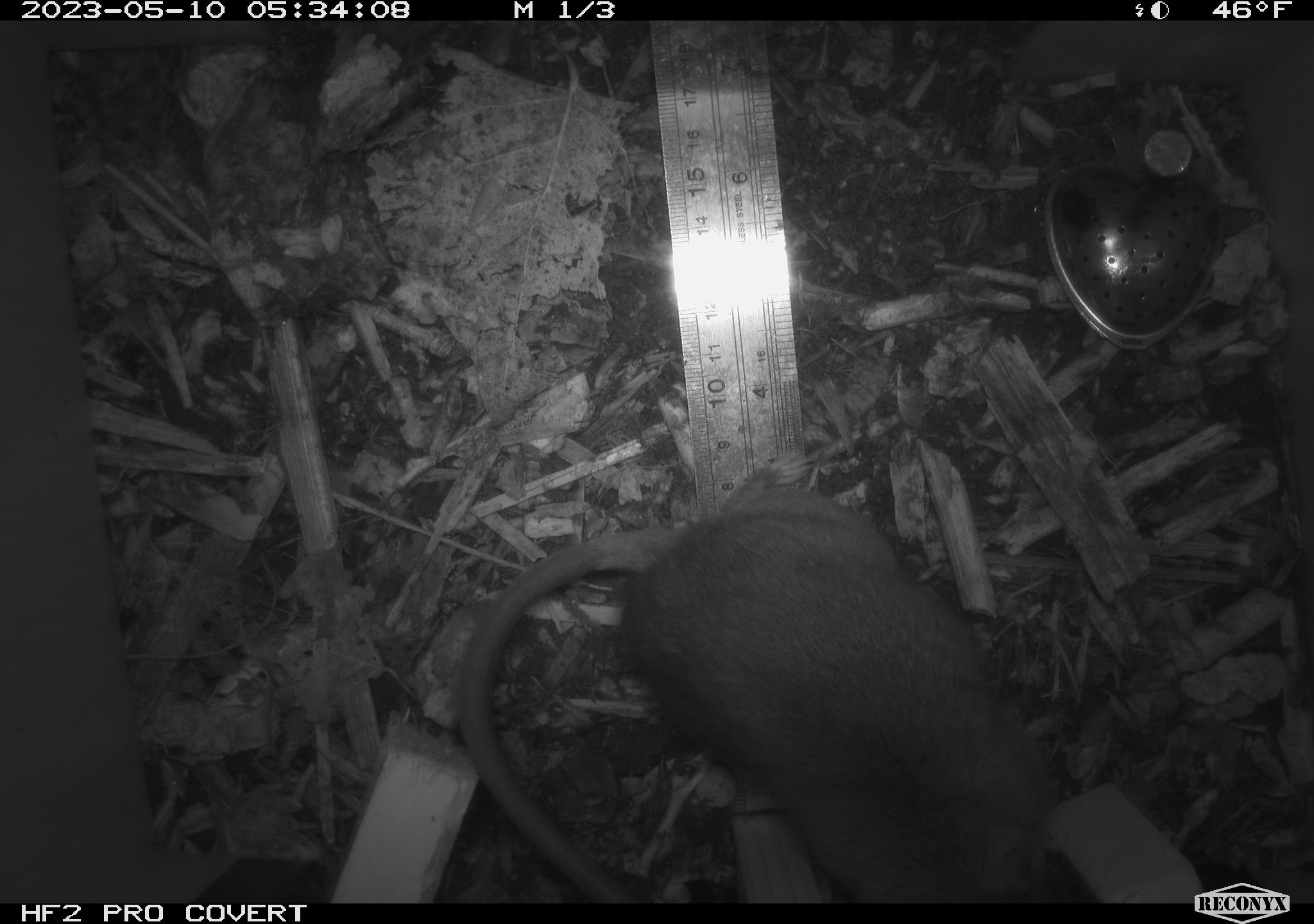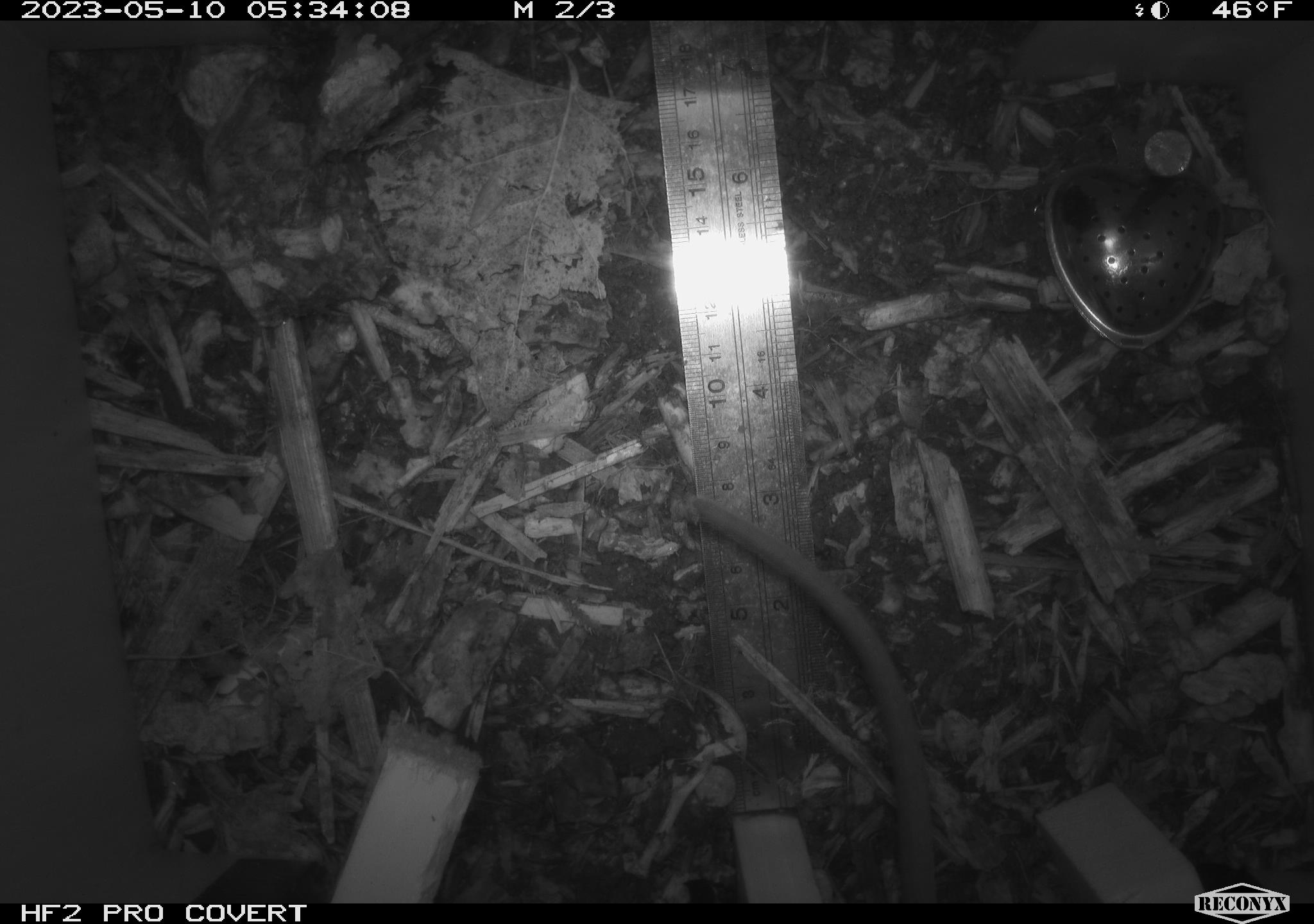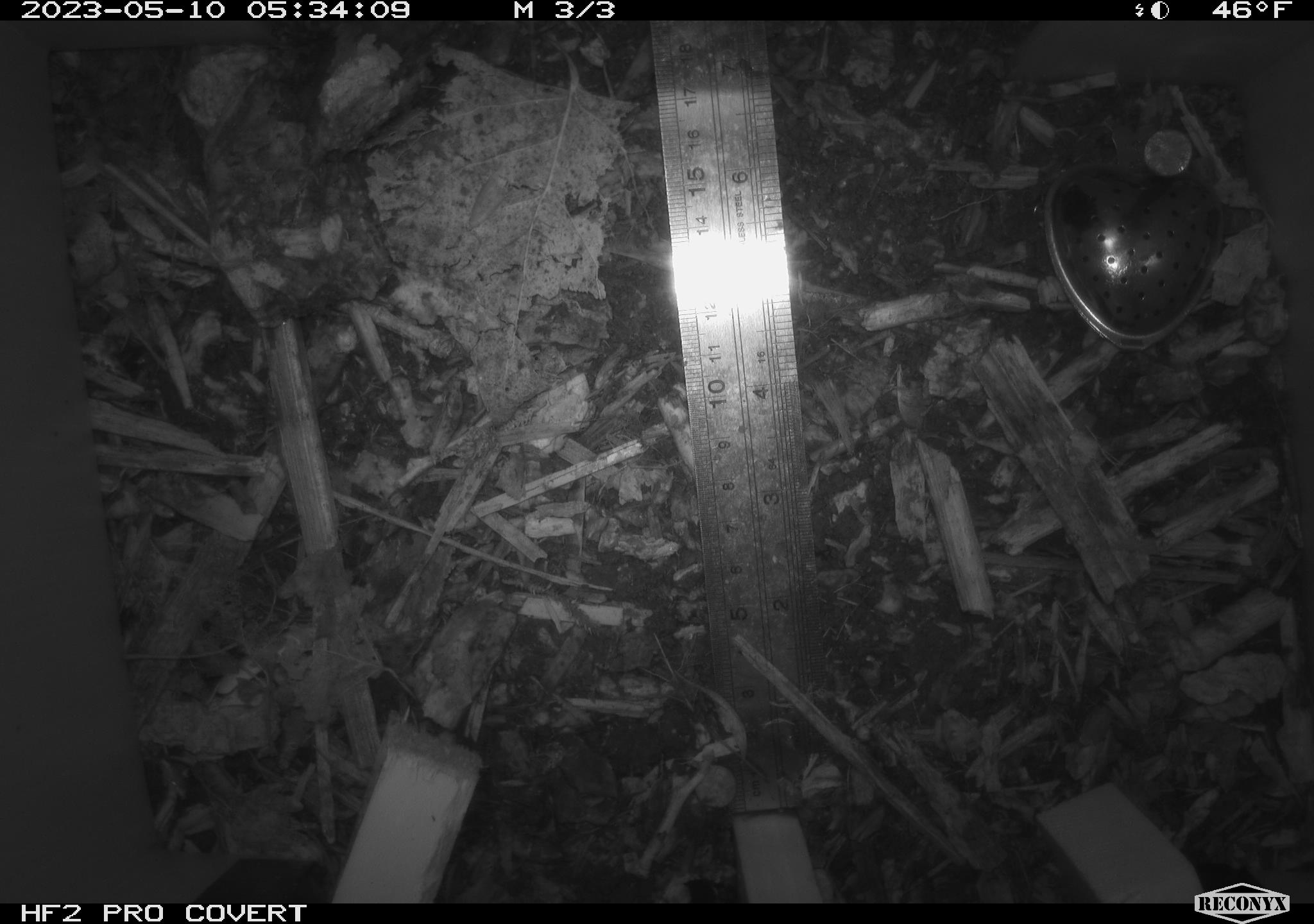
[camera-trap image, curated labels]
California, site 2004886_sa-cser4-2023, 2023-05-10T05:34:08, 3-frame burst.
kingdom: Animalia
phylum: Chordata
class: Mammalia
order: Rodentia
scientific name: Rodentia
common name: mouse species